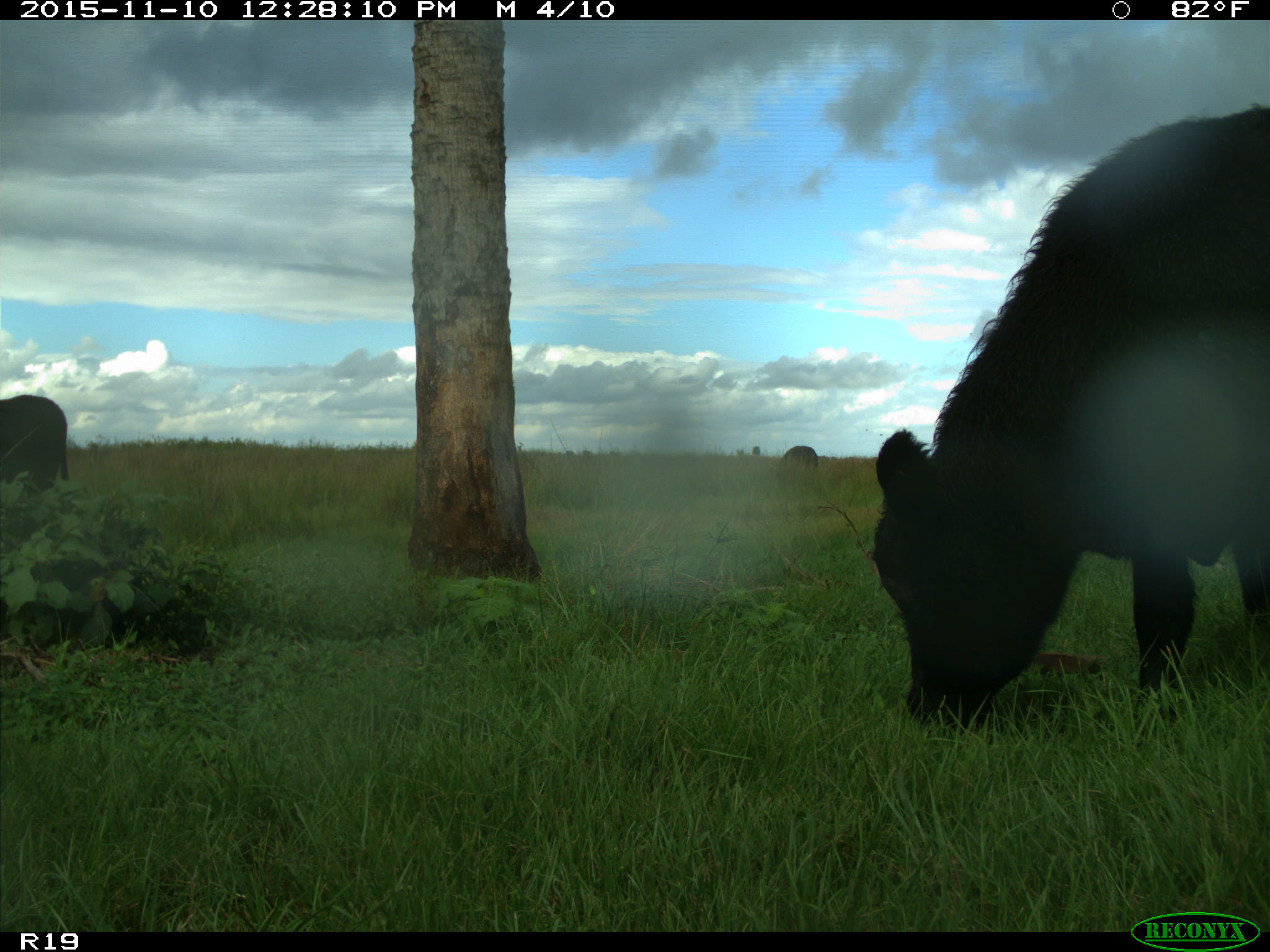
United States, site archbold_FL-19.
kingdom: Animalia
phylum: Chordata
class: Mammalia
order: Artiodactyla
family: Bovidae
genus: Bos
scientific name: Bos taurus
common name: domestic cow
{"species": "Bos taurus (domestic cow)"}